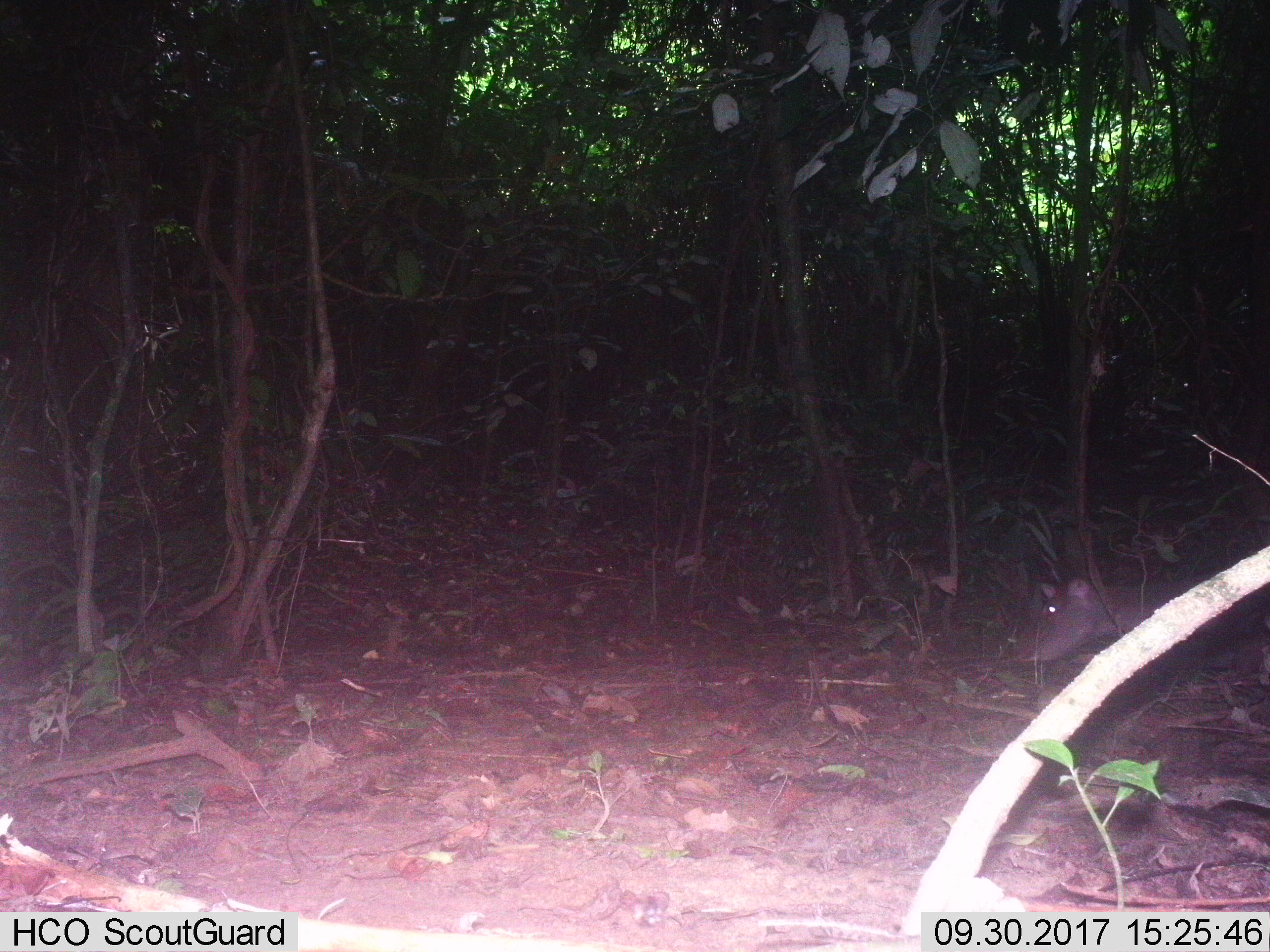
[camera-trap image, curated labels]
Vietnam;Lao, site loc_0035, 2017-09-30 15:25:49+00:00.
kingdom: Animalia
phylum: Chordata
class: Mammalia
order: Artiodactyla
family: Cervidae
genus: Rusa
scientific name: Rusa unicolor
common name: sambar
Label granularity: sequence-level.